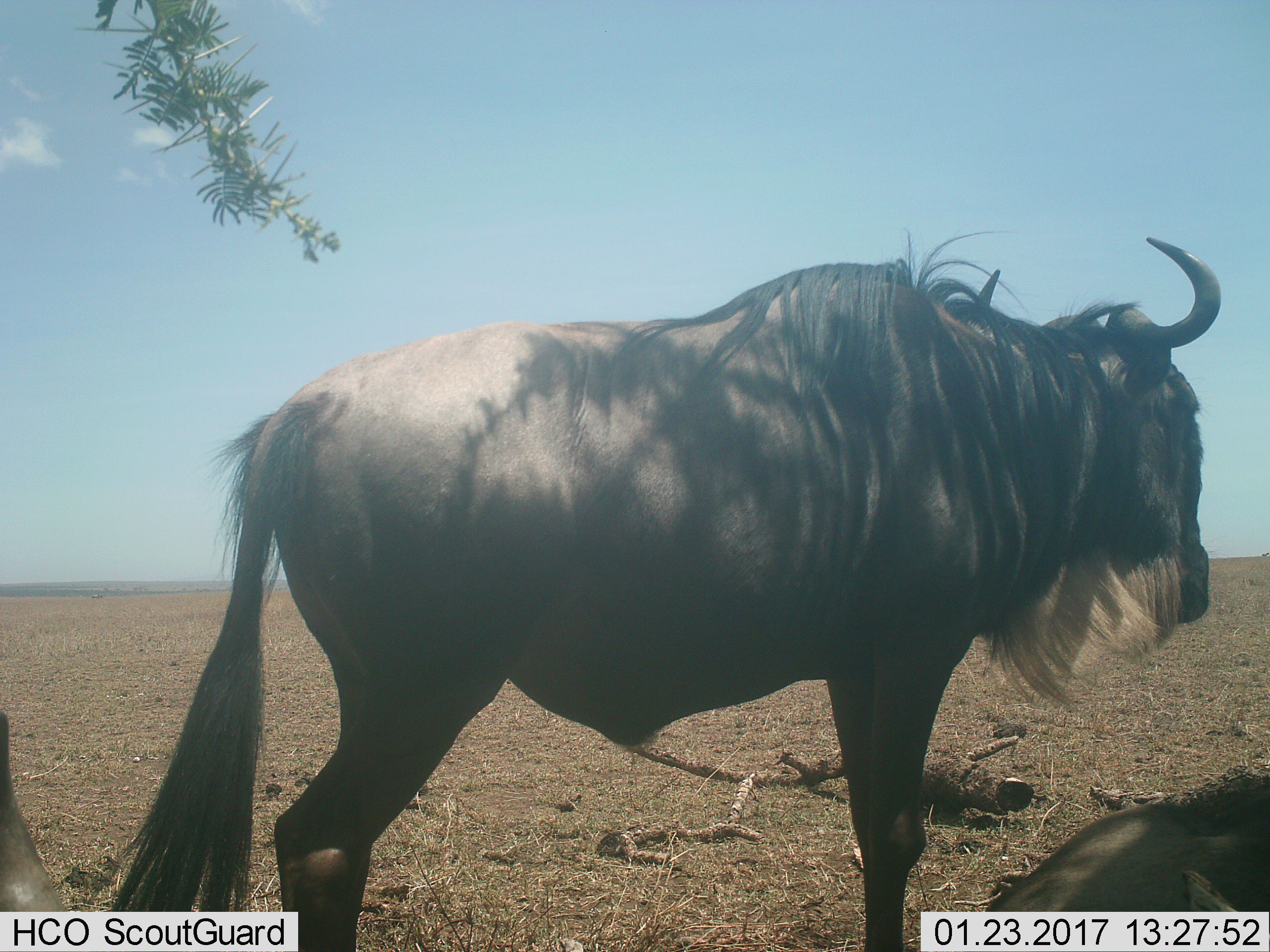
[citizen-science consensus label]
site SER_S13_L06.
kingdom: Animalia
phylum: Chordata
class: Mammalia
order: Artiodactyla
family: Bovidae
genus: Connochaetes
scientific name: Connochaetes taurinus taurinus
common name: blue wildebeest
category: wildebeestblue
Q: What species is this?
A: Wildebeestblue (blue wildebeest) (Connochaetes taurinus taurinus).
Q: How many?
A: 2.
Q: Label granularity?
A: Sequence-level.